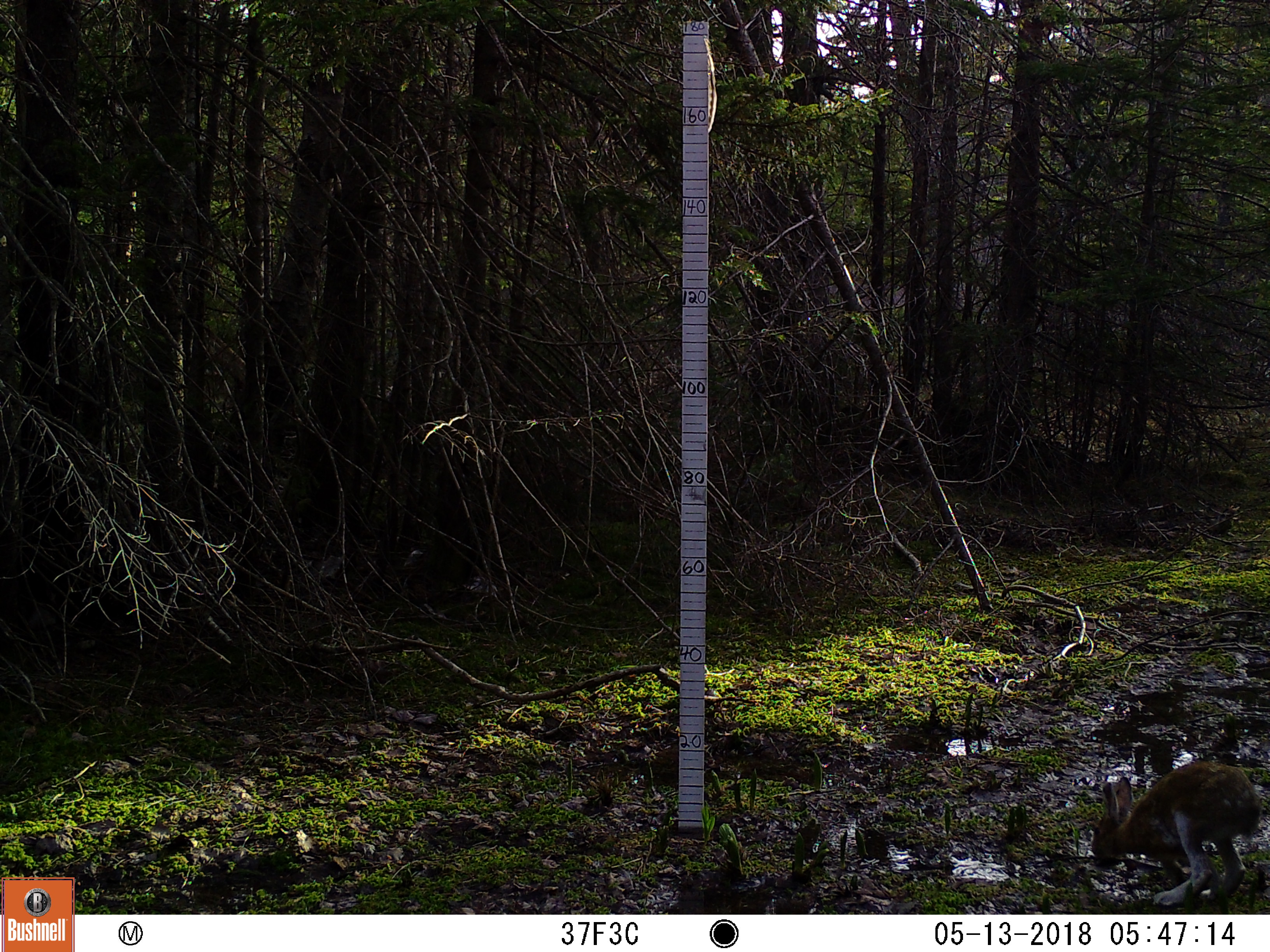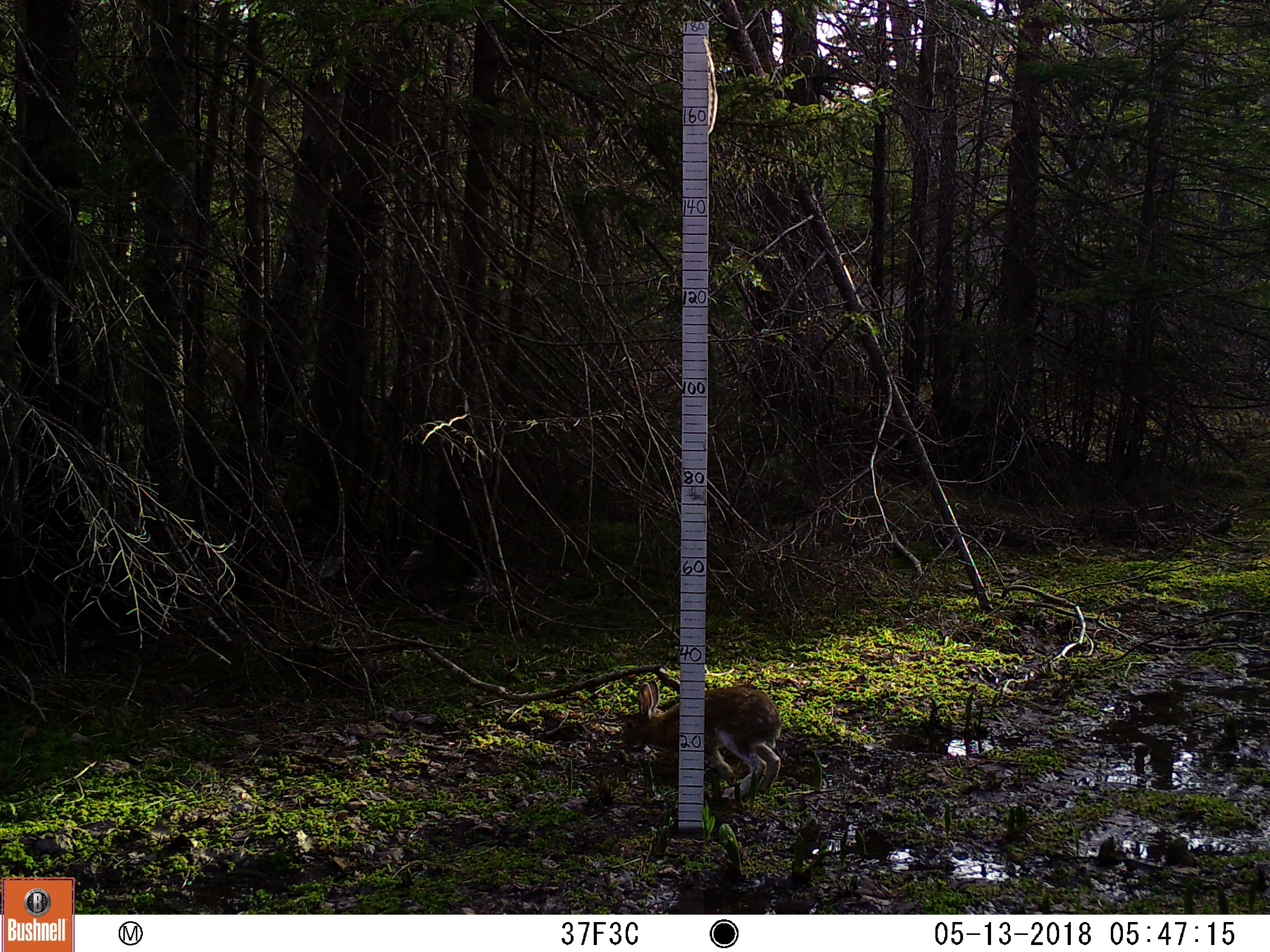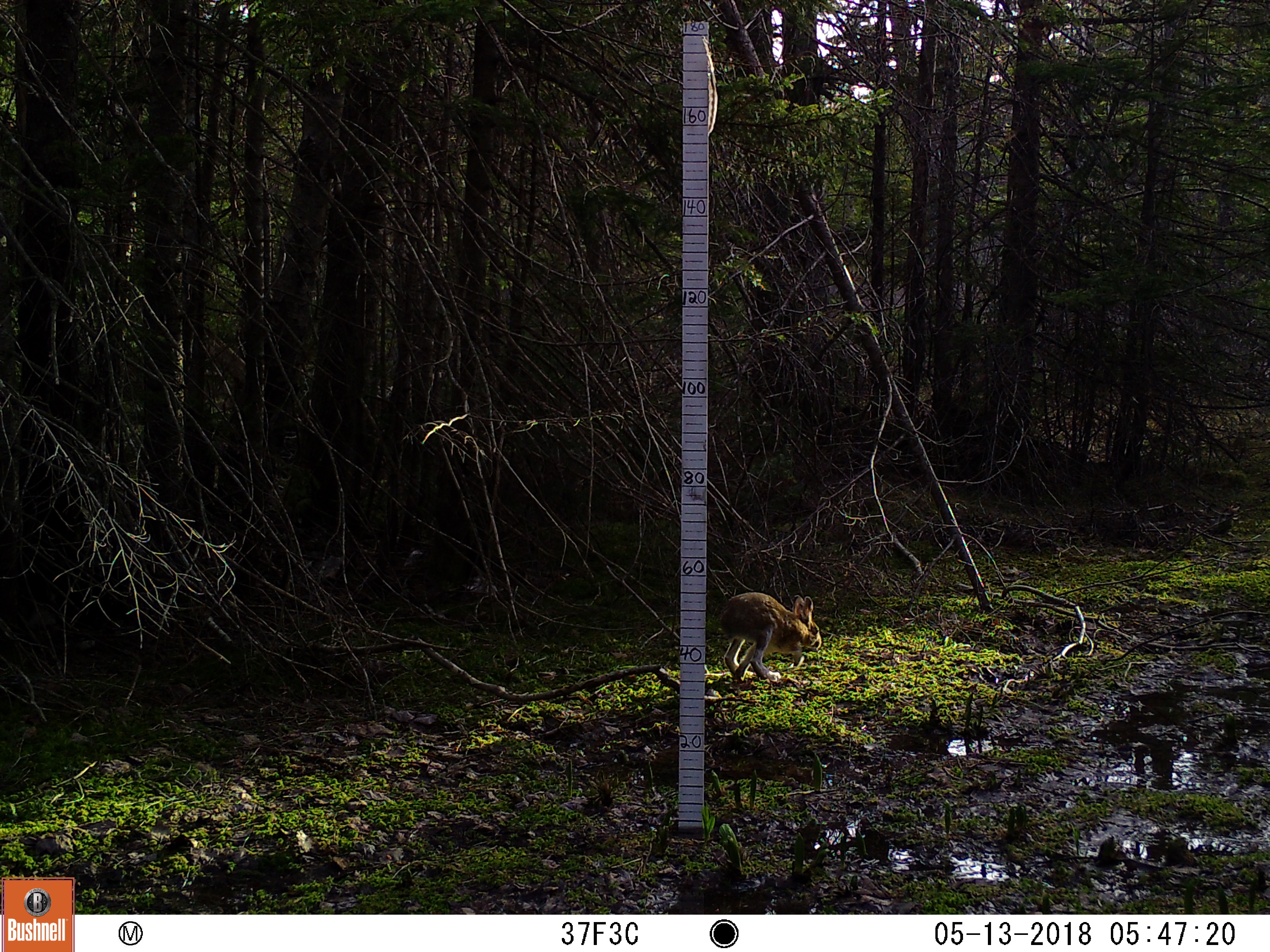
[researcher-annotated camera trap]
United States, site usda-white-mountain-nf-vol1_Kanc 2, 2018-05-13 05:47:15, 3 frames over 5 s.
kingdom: Animalia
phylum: Chordata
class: Mammalia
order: Lagomorpha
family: Leporidae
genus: Lepus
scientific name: Lepus americanus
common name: snowshoe hare